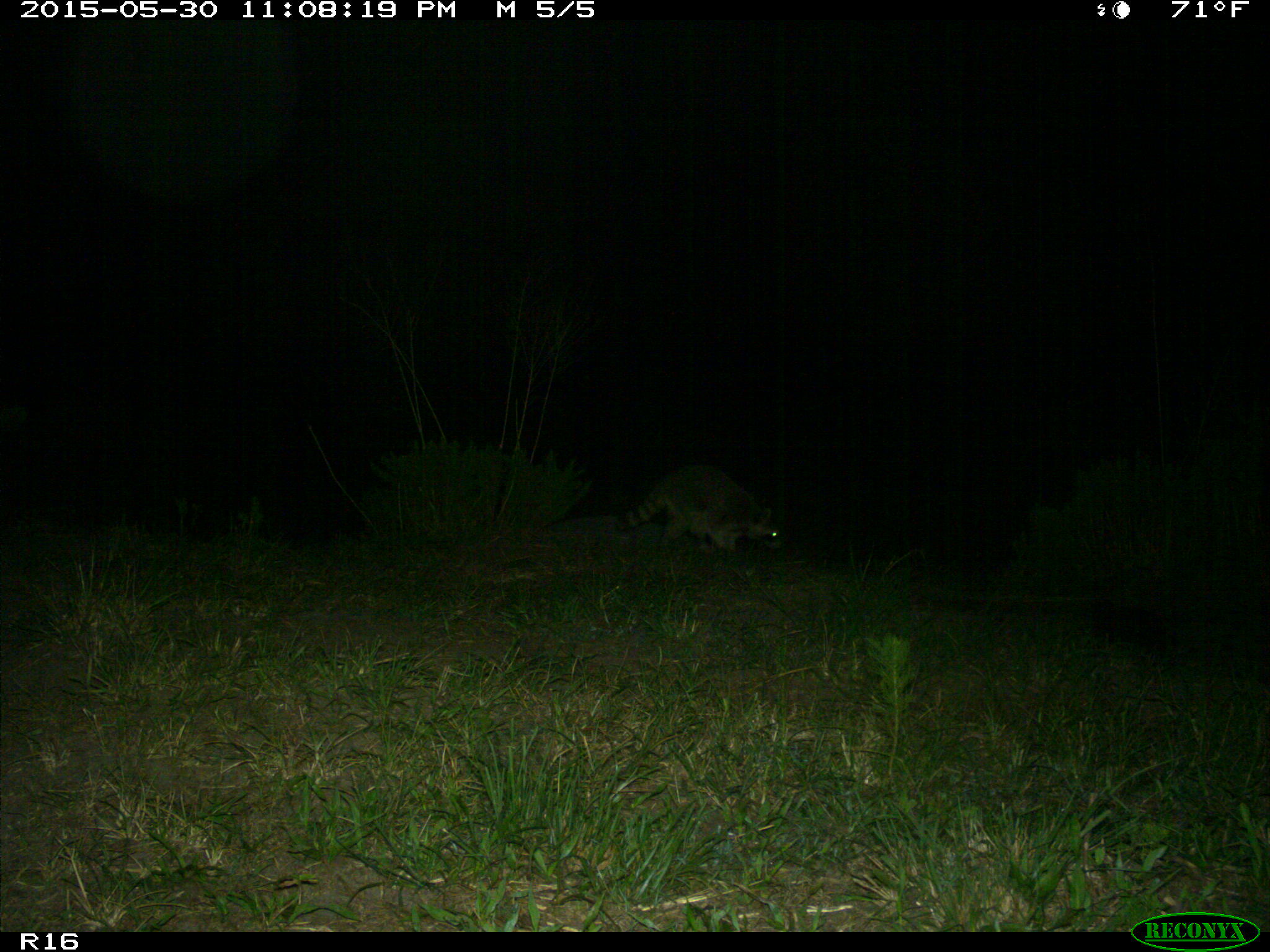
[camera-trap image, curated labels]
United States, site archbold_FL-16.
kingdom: Animalia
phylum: Chordata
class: Mammalia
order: Carnivora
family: Procyonidae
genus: Procyon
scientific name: Procyon lotor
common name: common raccoon